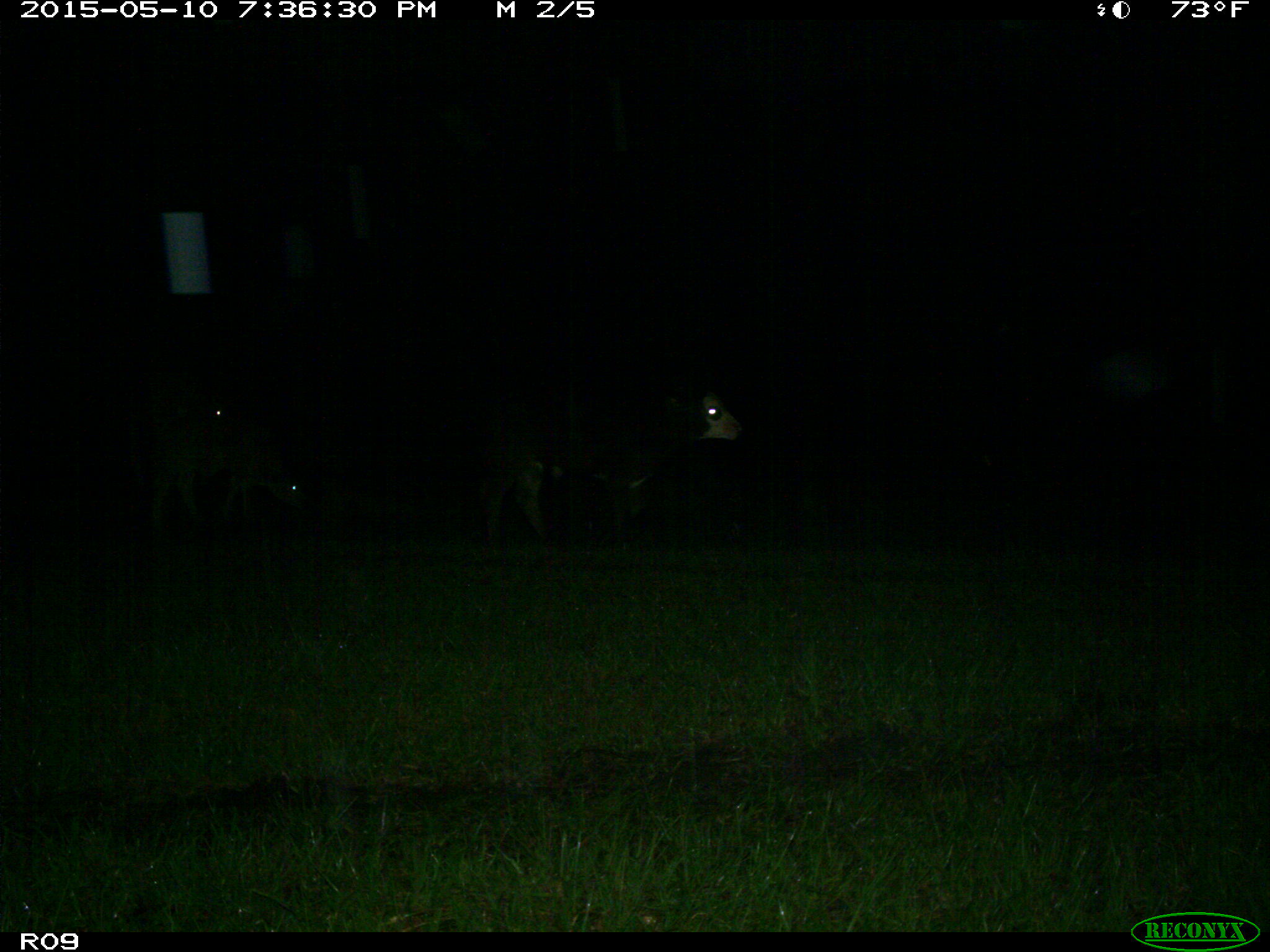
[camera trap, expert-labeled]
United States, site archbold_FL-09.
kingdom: Animalia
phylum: Chordata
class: Mammalia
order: Artiodactyla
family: Bovidae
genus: Bos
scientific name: Bos taurus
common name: domestic cow